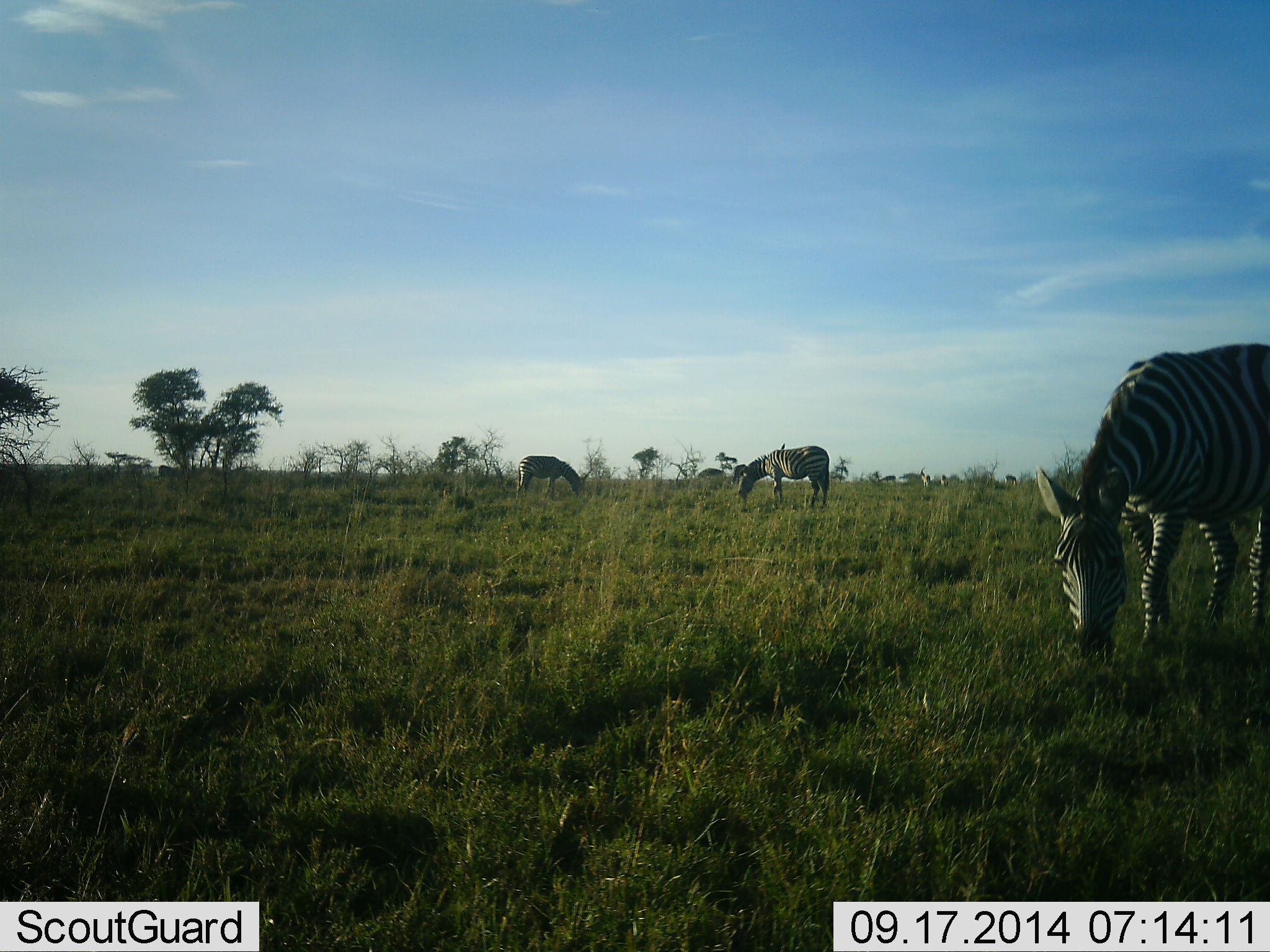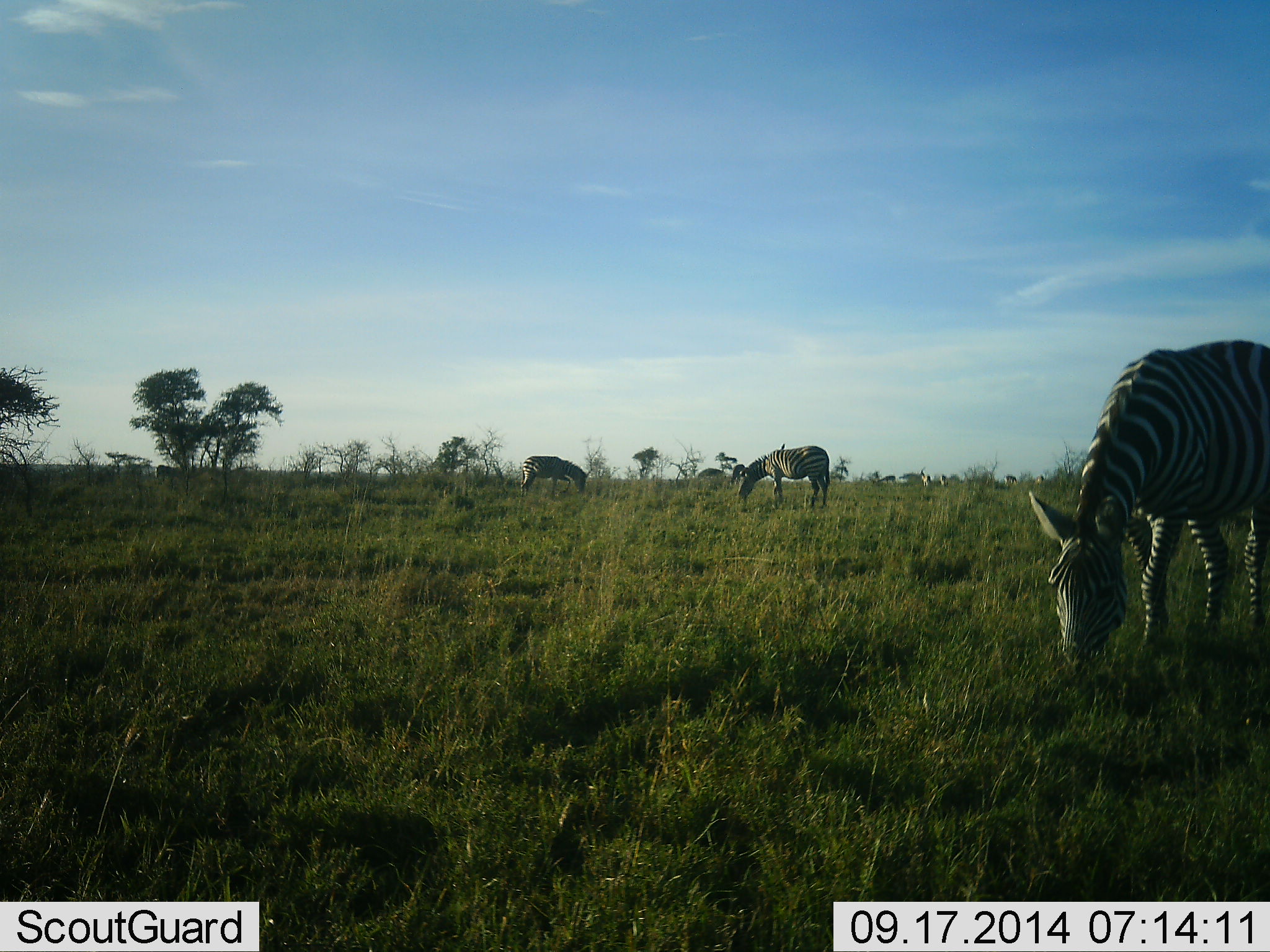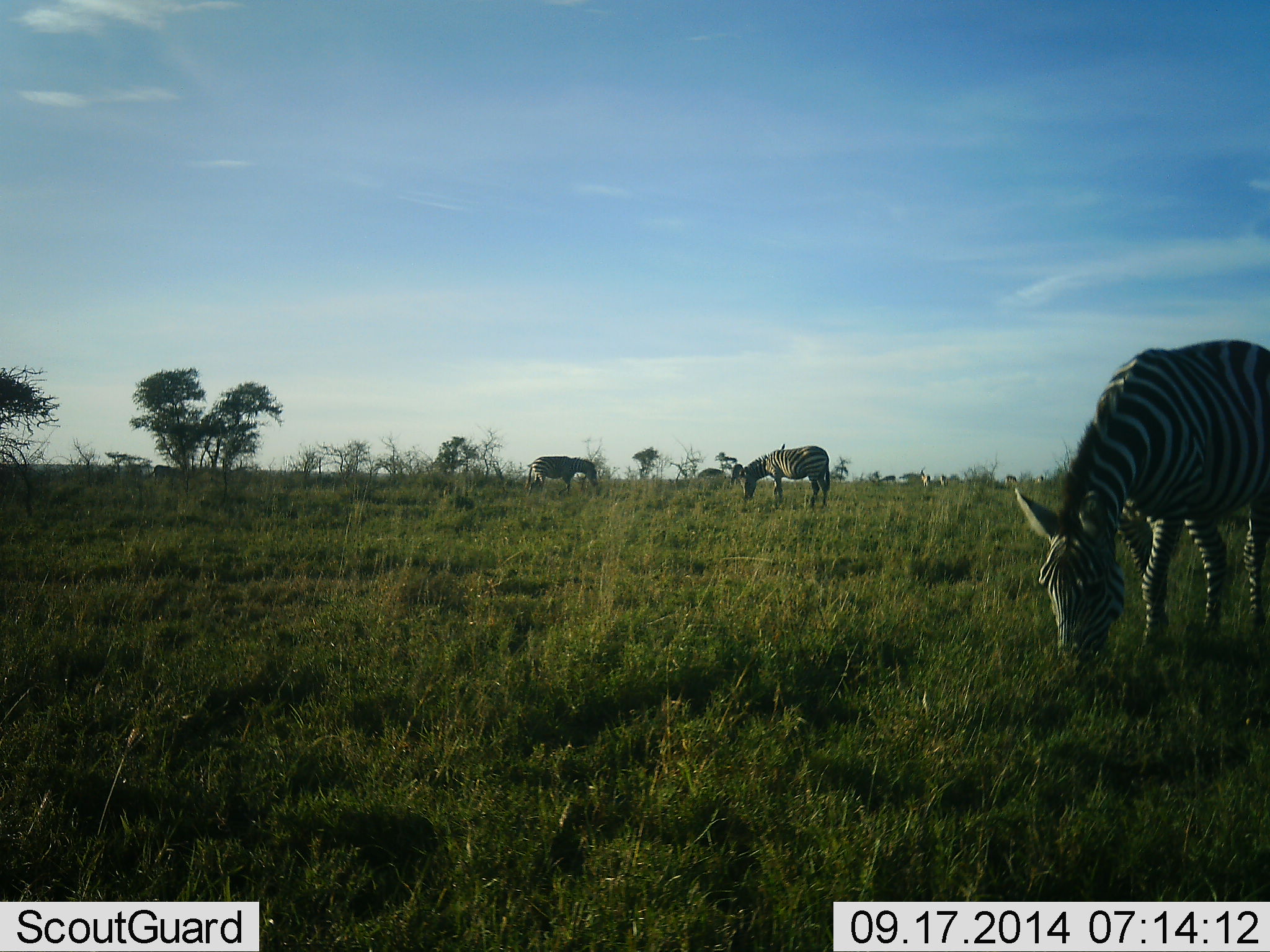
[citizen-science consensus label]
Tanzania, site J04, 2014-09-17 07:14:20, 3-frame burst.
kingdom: Animalia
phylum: Chordata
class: Mammalia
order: Perissodactyla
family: Equidae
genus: Equus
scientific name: Equus quagga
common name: plains zebra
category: zebra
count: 3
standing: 10%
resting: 0%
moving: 0%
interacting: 0%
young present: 0%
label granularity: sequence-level